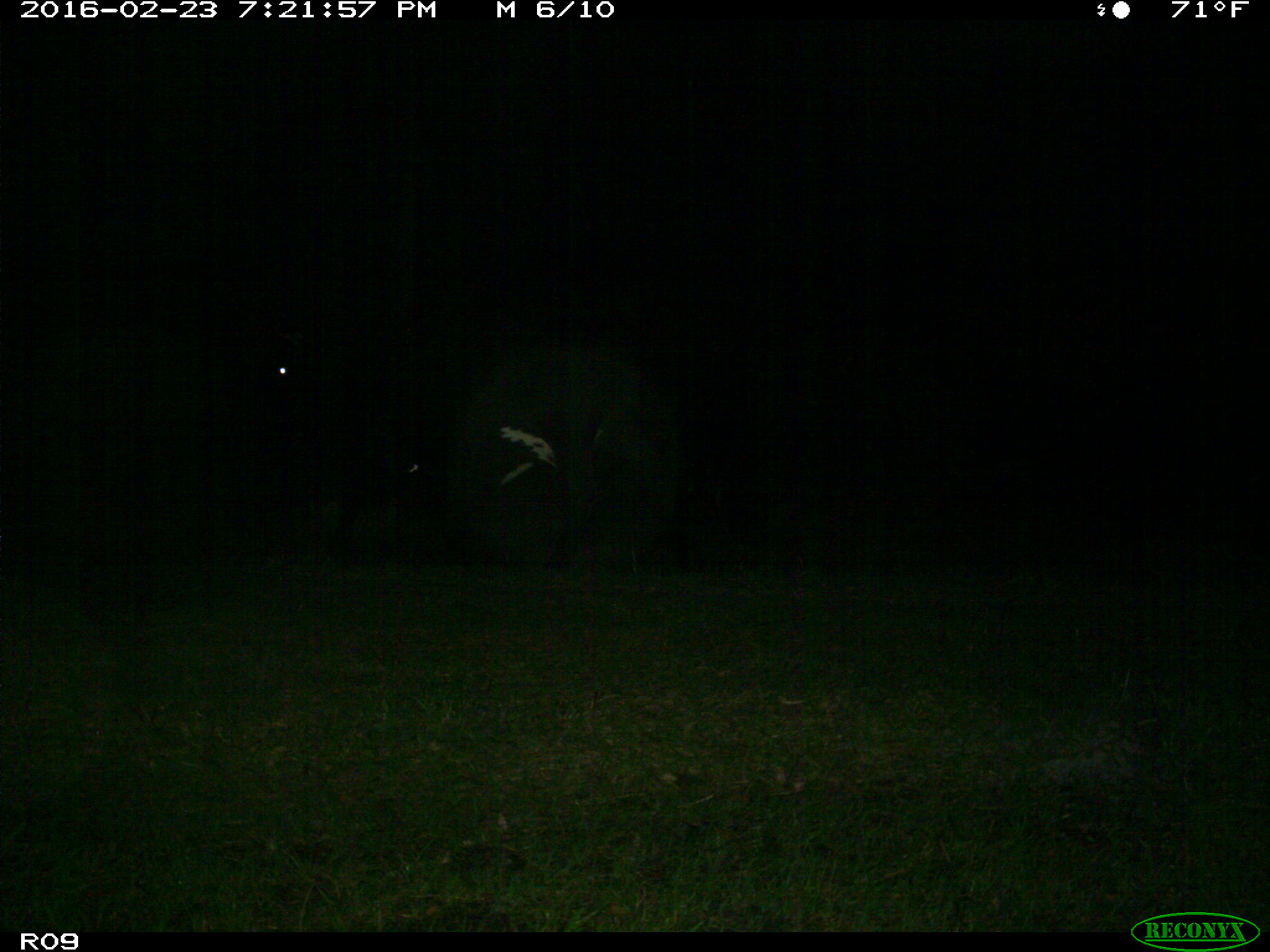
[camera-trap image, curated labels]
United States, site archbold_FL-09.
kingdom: Animalia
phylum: Chordata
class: Mammalia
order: Artiodactyla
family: Bovidae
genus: Bos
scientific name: Bos taurus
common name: domestic cow